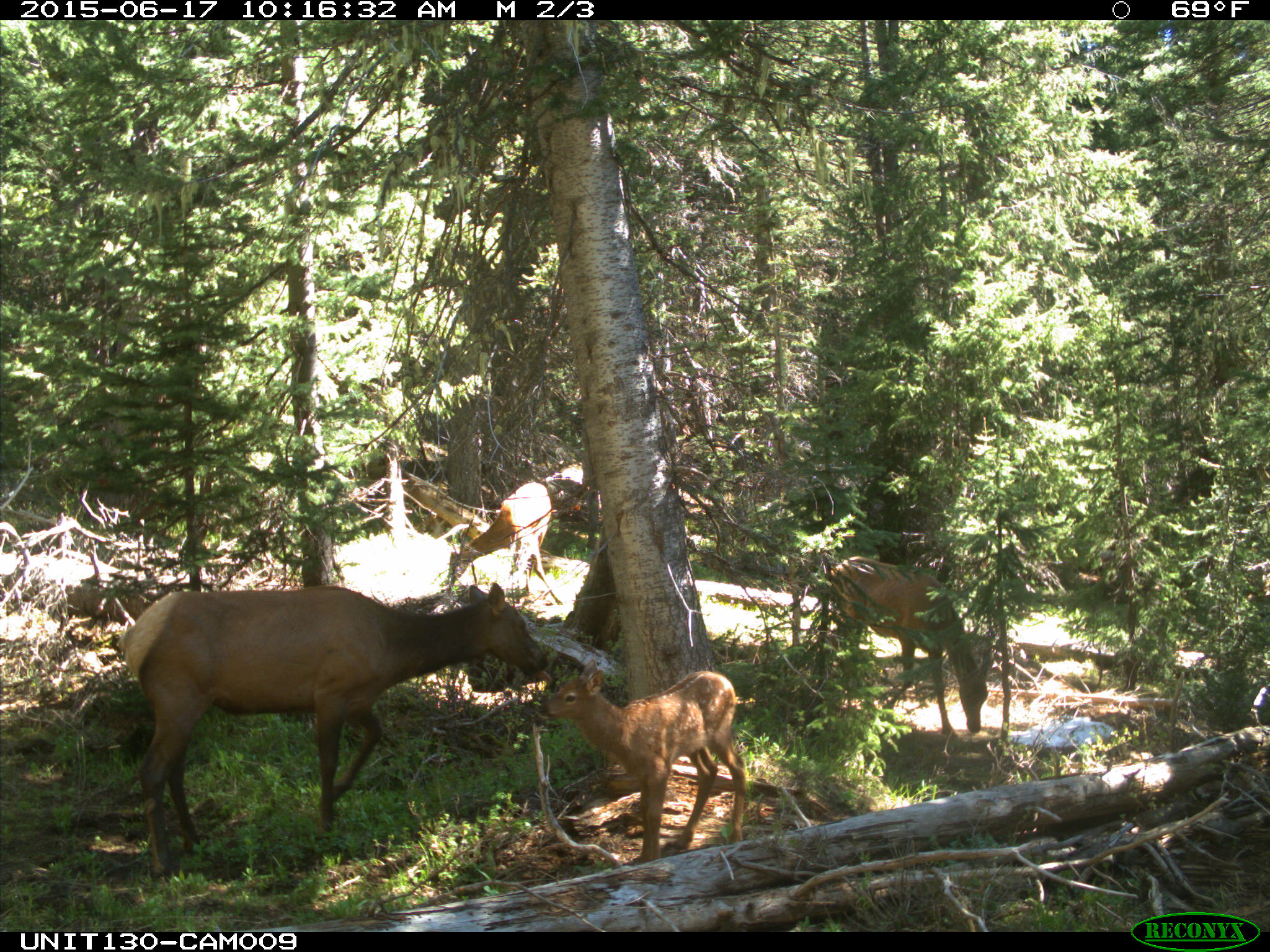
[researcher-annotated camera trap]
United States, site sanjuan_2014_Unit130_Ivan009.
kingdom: Animalia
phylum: Chordata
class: Mammalia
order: Artiodactyla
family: Cervidae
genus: Cervus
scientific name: Cervus elaphus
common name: red deer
Cervus elaphus (red deer).